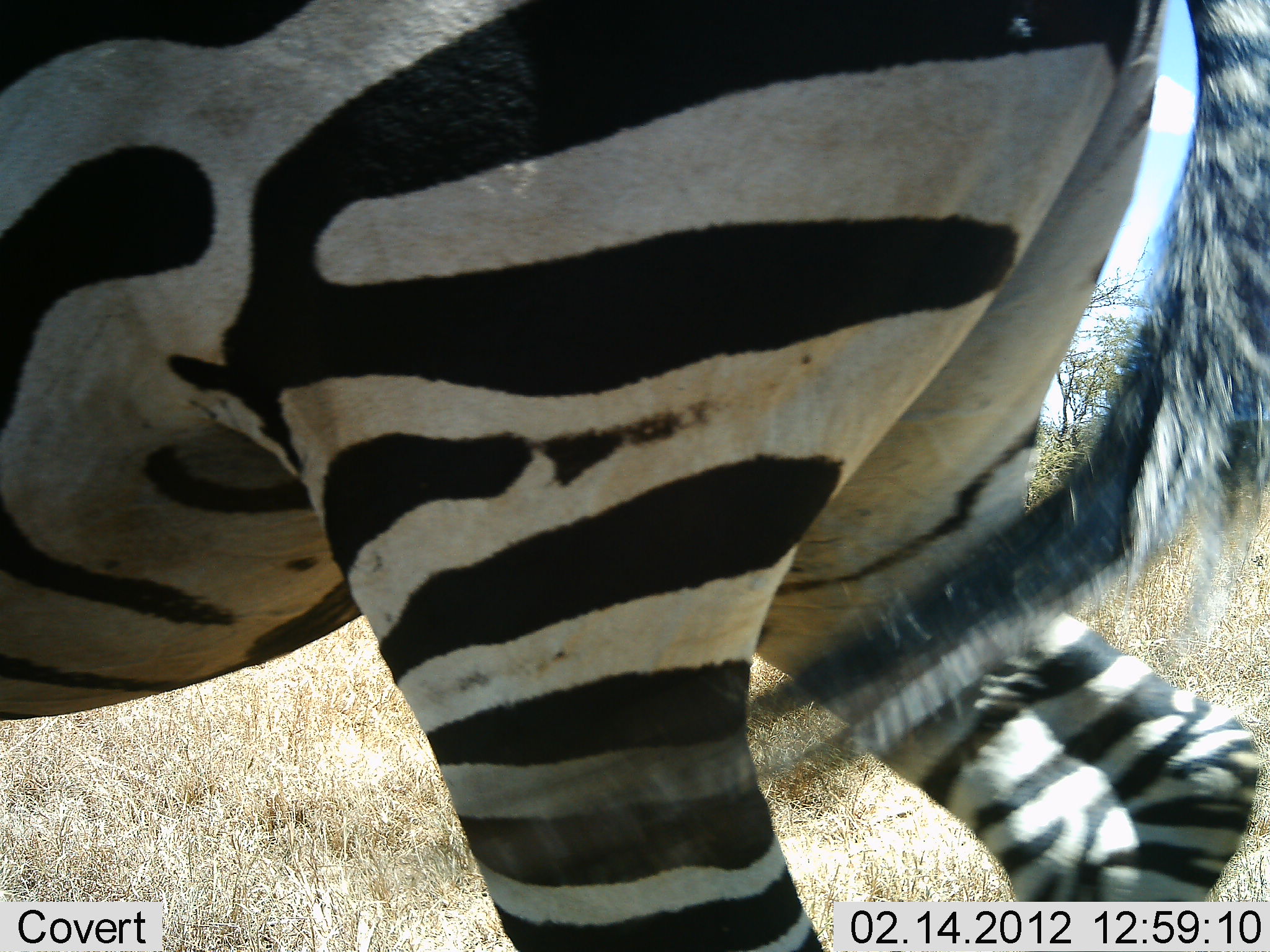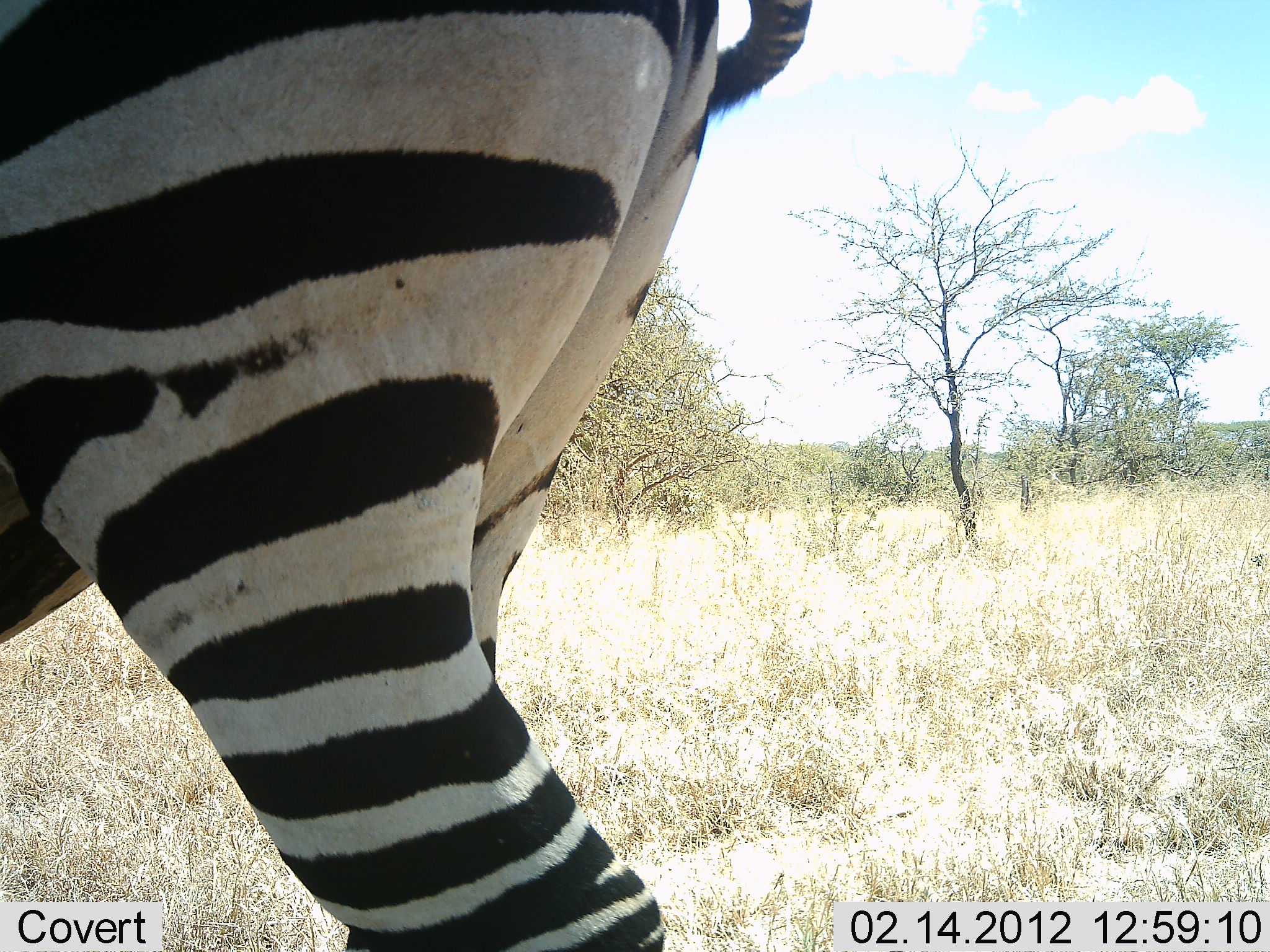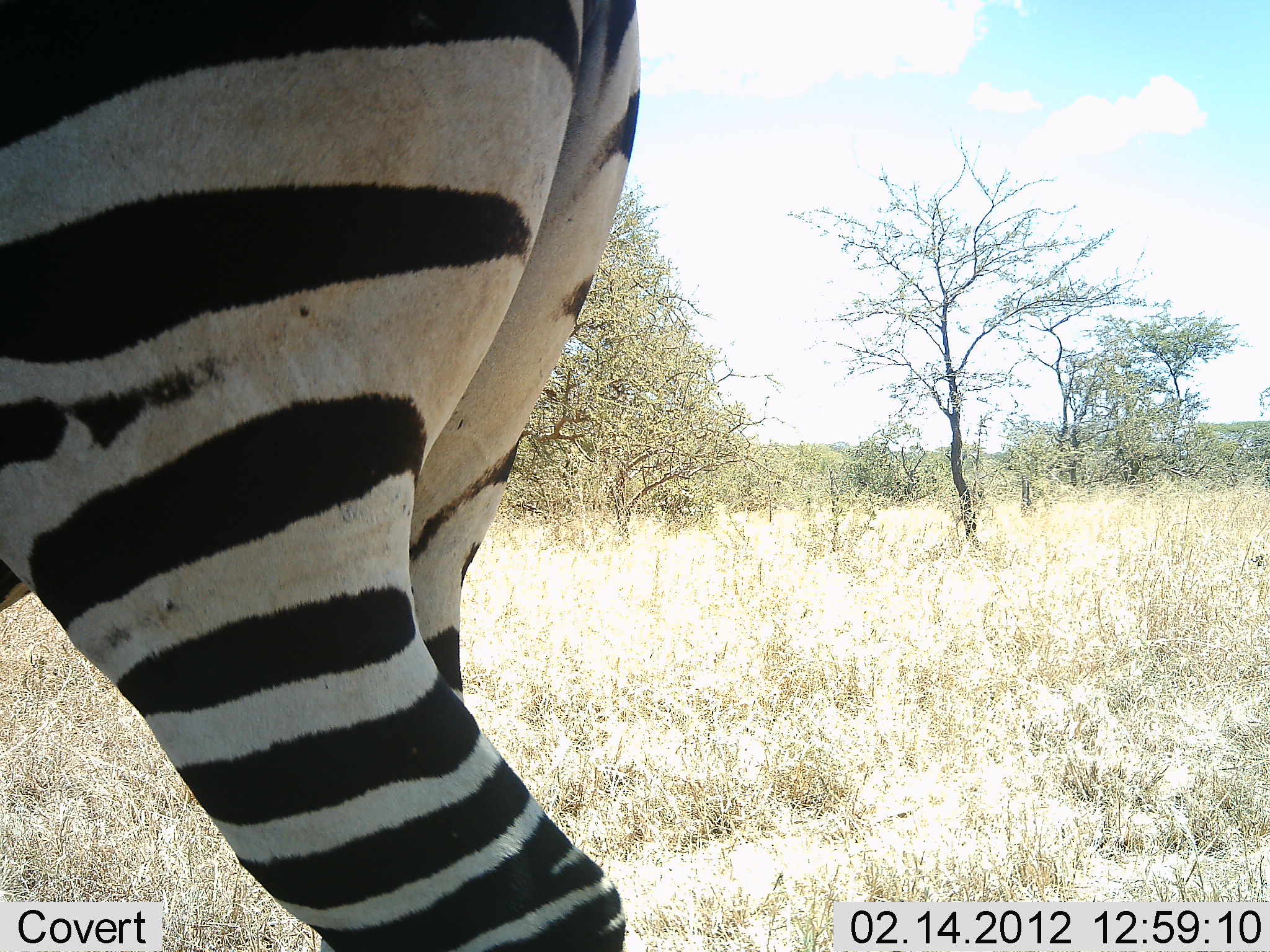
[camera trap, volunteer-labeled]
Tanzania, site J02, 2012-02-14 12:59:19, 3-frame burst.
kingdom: Animalia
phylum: Chordata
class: Mammalia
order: Perissodactyla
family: Equidae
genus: Equus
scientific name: Equus quagga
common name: plains zebra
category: zebra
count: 1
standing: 23%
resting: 0%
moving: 77%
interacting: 0%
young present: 0%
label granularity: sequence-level